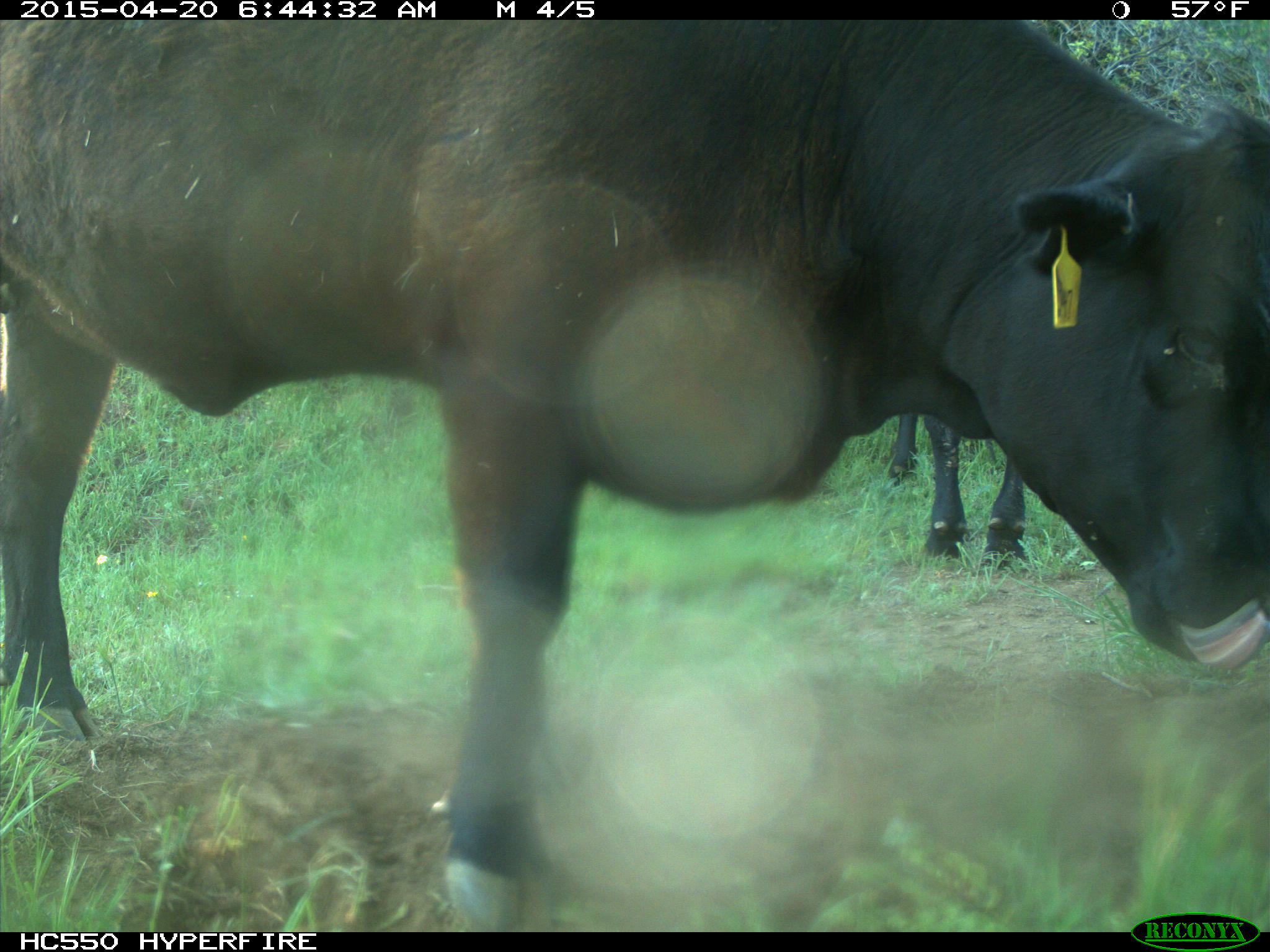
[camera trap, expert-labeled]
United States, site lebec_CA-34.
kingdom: Animalia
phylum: Chordata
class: Mammalia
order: Artiodactyla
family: Bovidae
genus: Bos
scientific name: Bos taurus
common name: domestic cow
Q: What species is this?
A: Bos taurus (domestic cow).